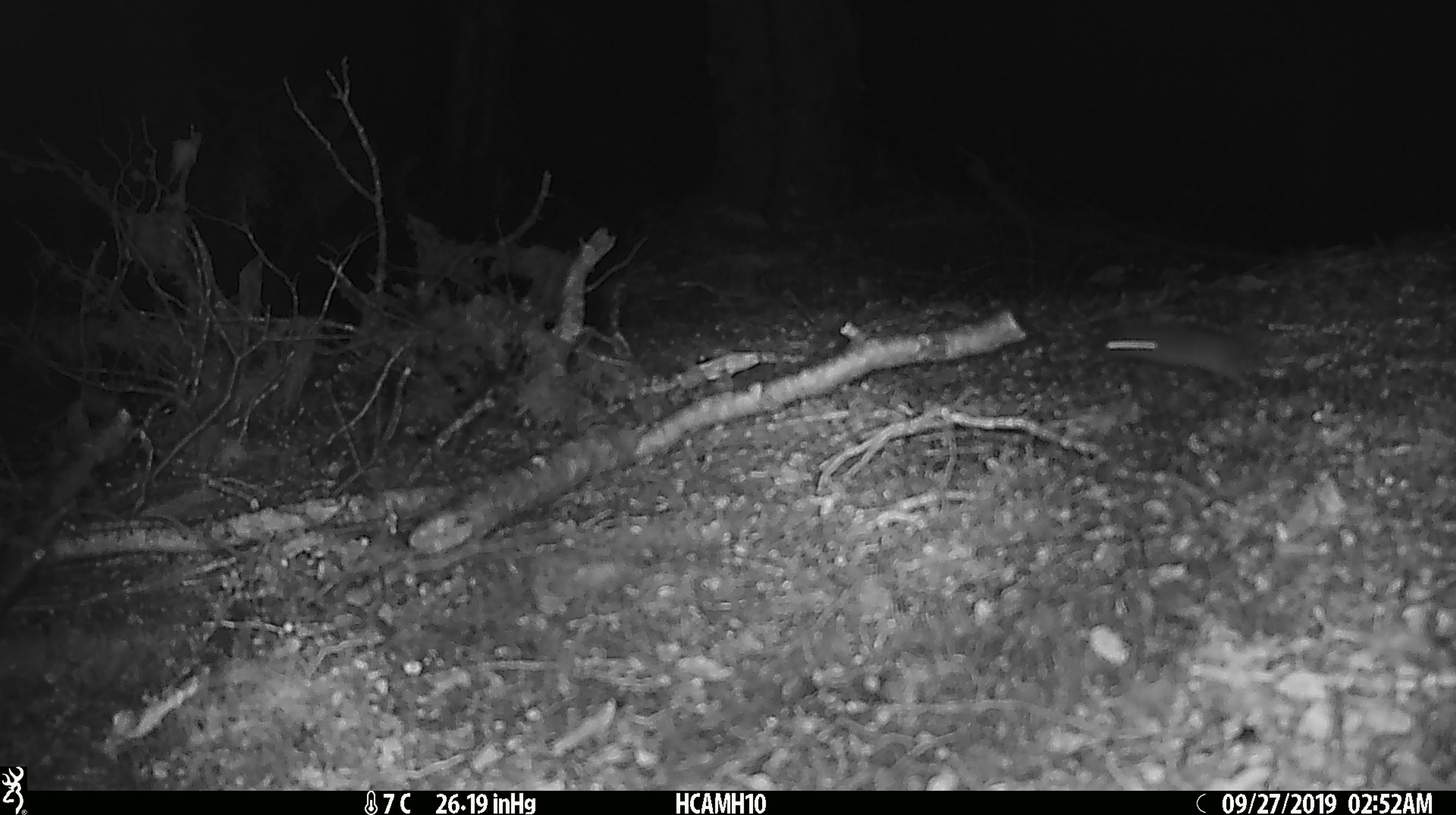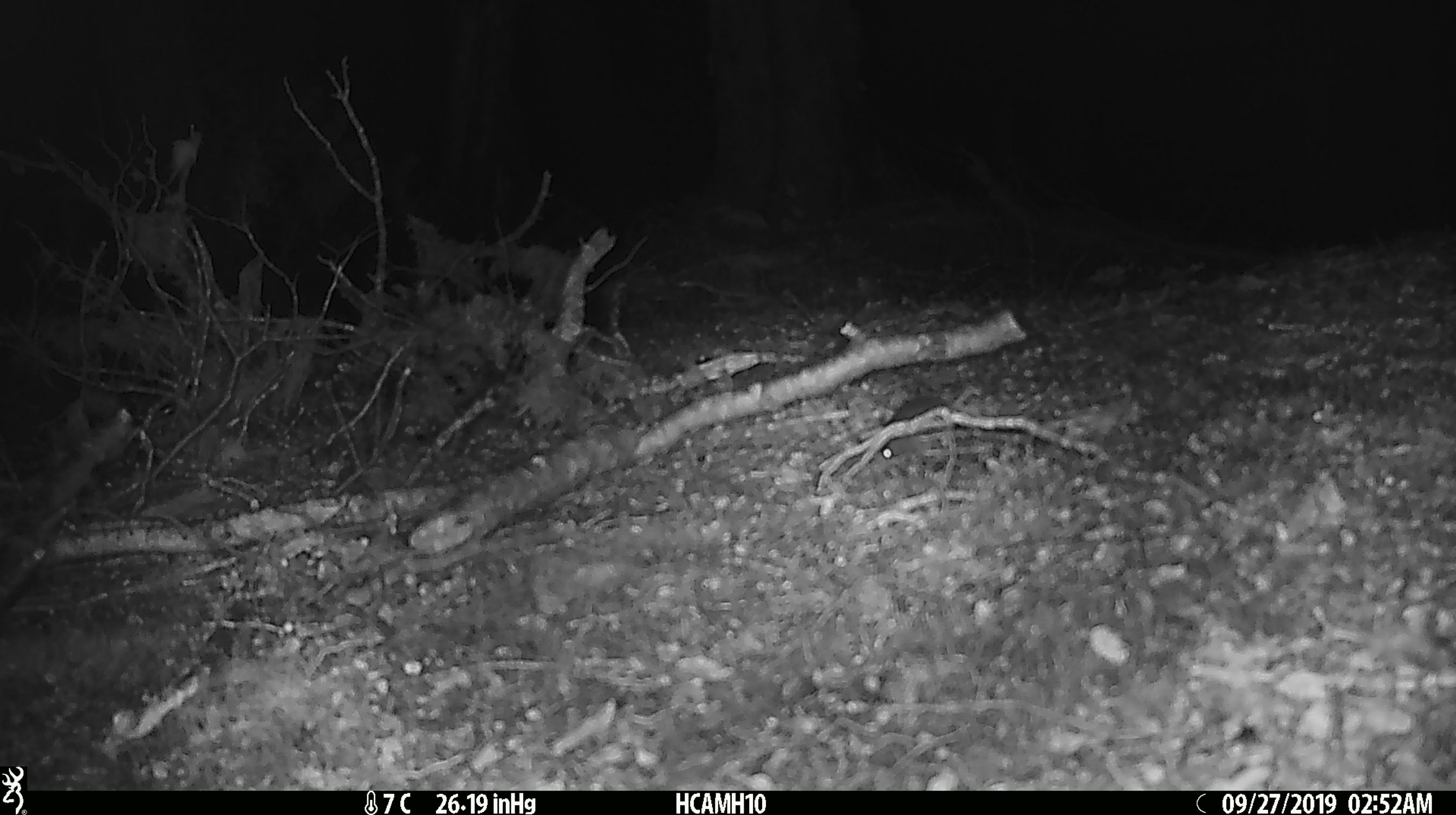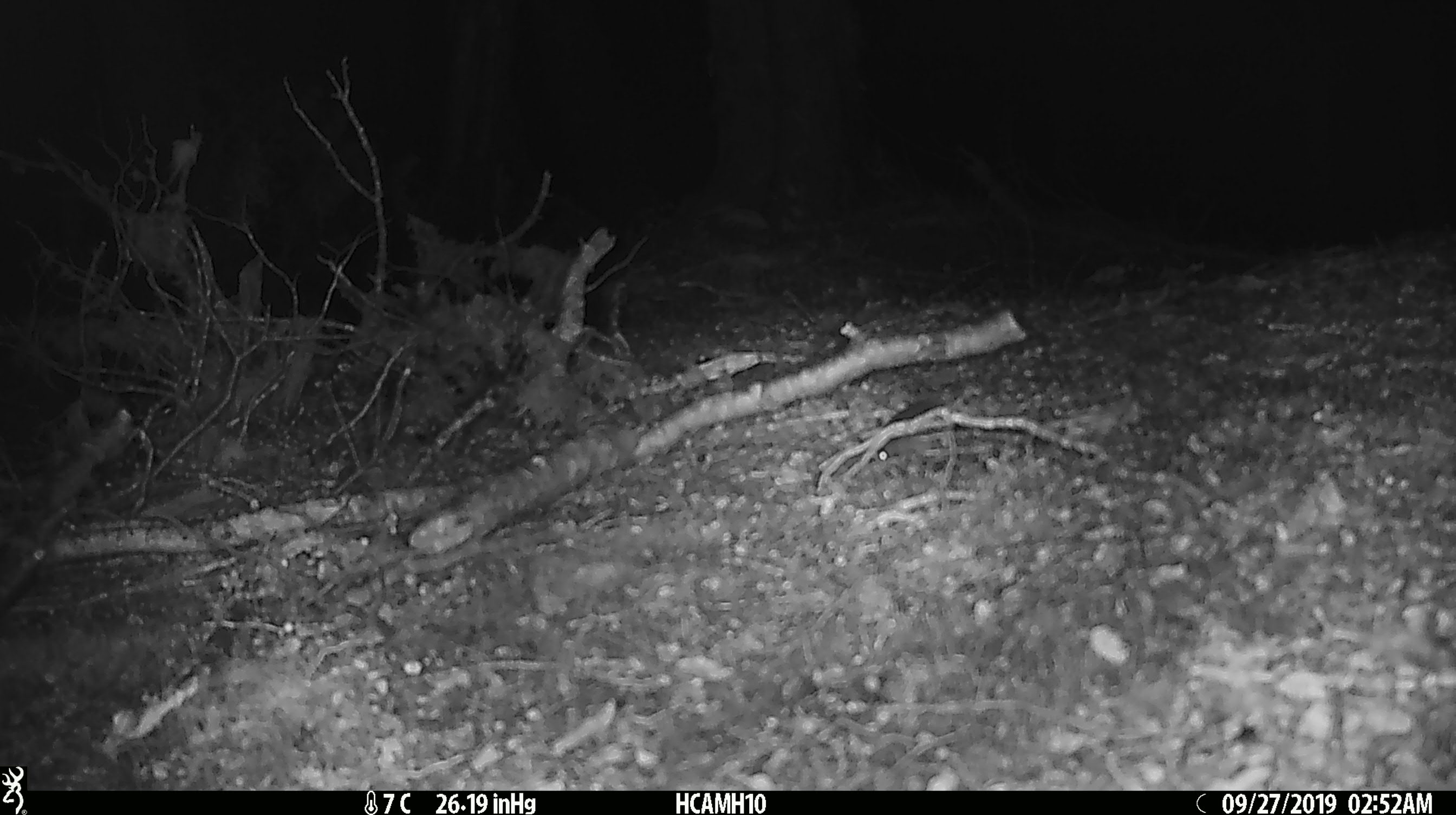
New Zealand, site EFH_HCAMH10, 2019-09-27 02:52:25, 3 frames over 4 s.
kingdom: Animalia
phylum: Chordata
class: Mammalia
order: Rodentia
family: Muridae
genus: Mus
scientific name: Mus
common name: mouse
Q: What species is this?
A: Mouse (Mus).